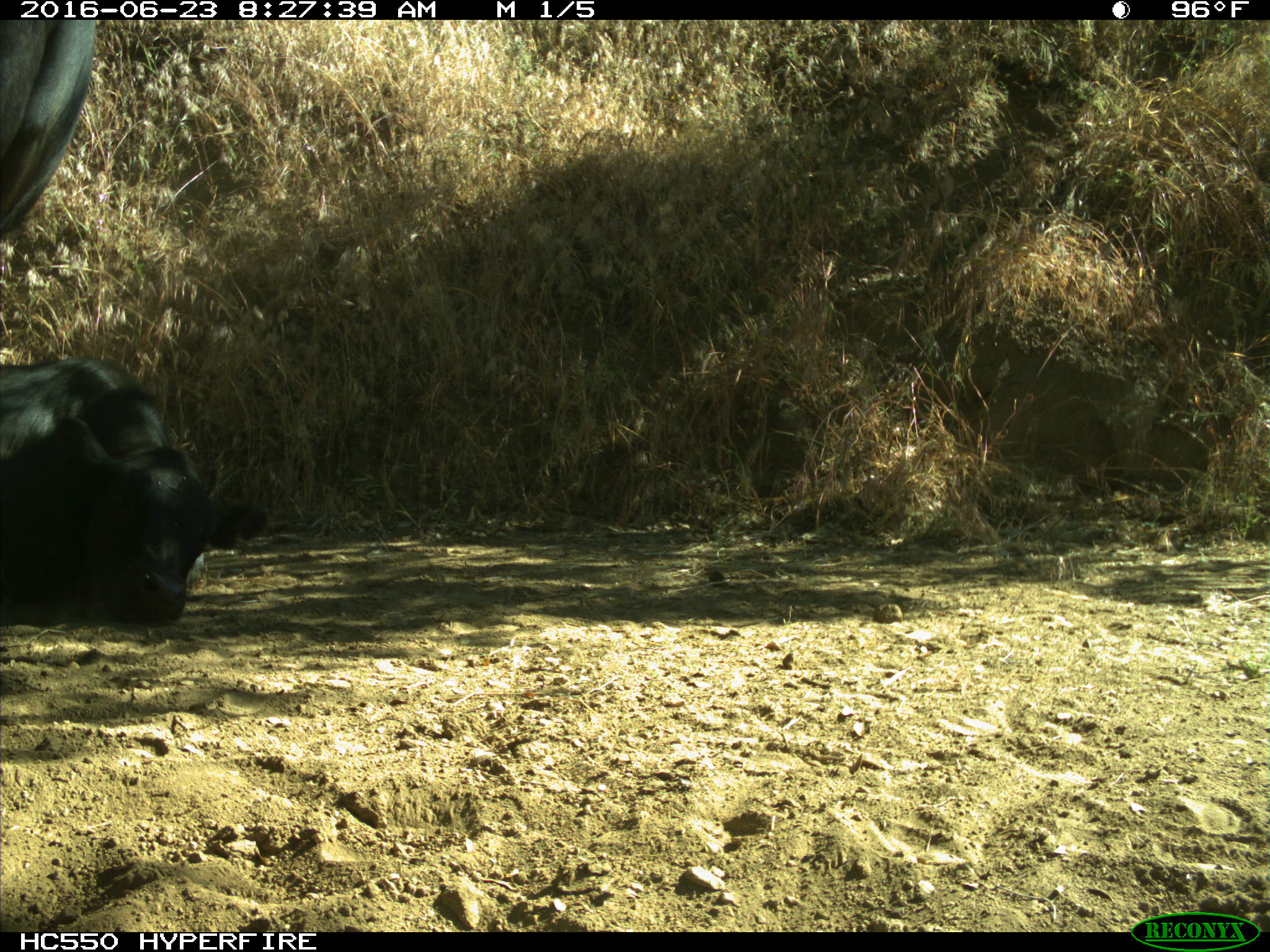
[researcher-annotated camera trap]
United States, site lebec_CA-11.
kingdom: Animalia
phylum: Chordata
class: Mammalia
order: Artiodactyla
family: Bovidae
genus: Bos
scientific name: Bos taurus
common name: domestic cow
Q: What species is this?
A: Bos taurus (domestic cow).